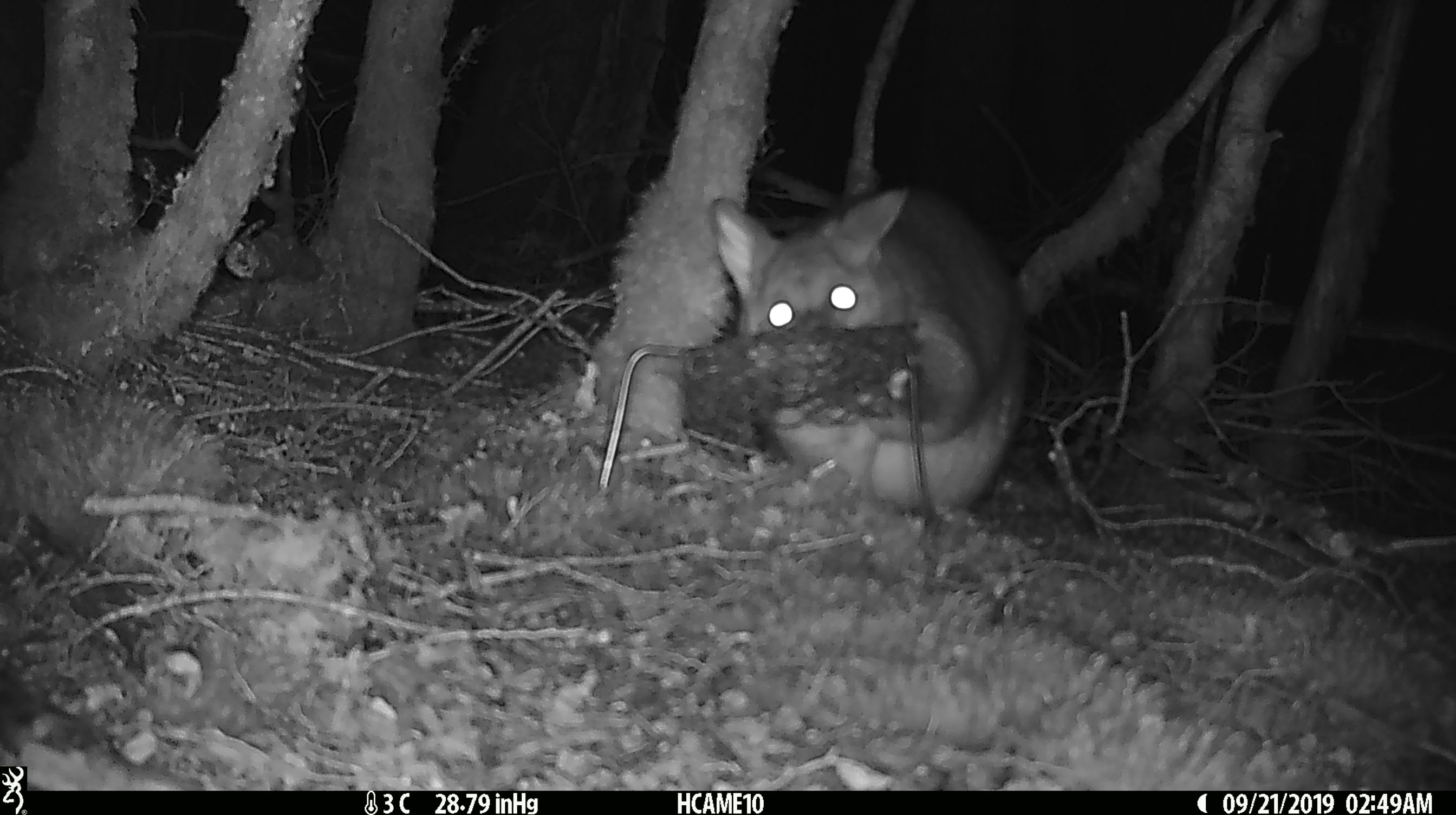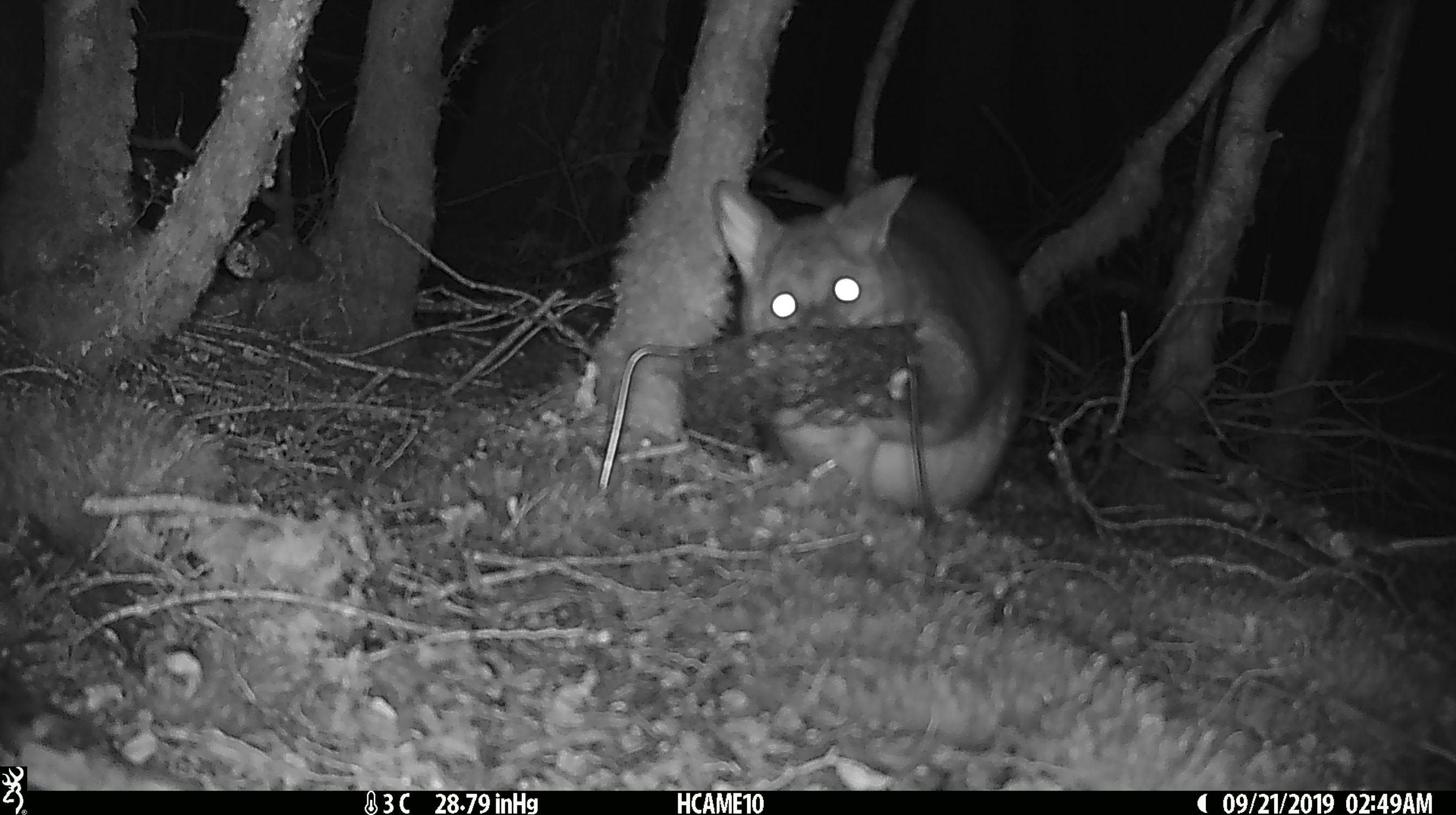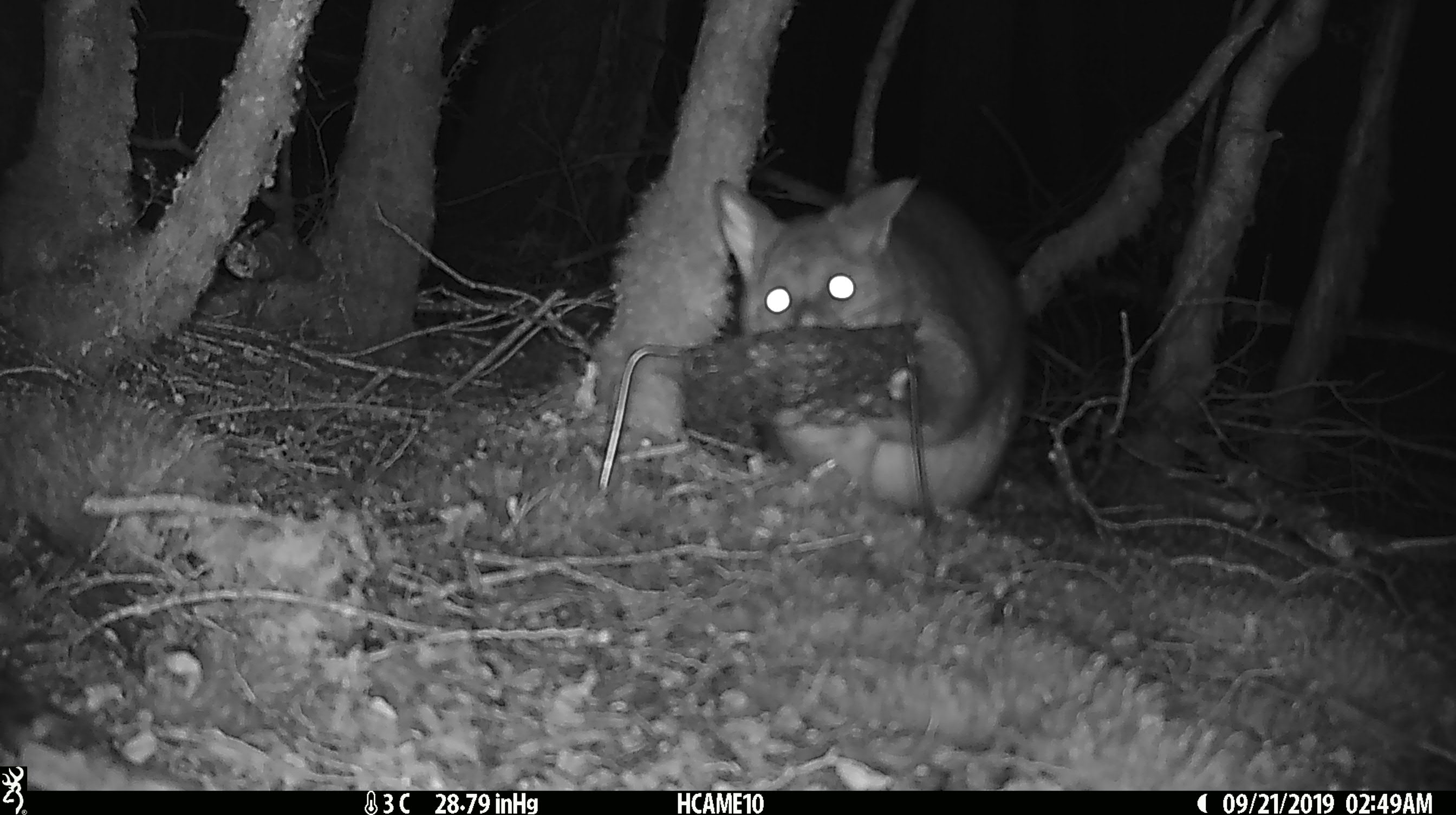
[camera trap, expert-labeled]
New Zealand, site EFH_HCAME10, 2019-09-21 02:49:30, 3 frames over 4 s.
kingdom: Animalia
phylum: Chordata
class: Mammalia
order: Diprotodontia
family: Phalangeridae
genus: Trichosurus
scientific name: Trichosurus vulpecula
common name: common brushtail possum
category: possum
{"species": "possum (common brushtail possum) (Trichosurus vulpecula)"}